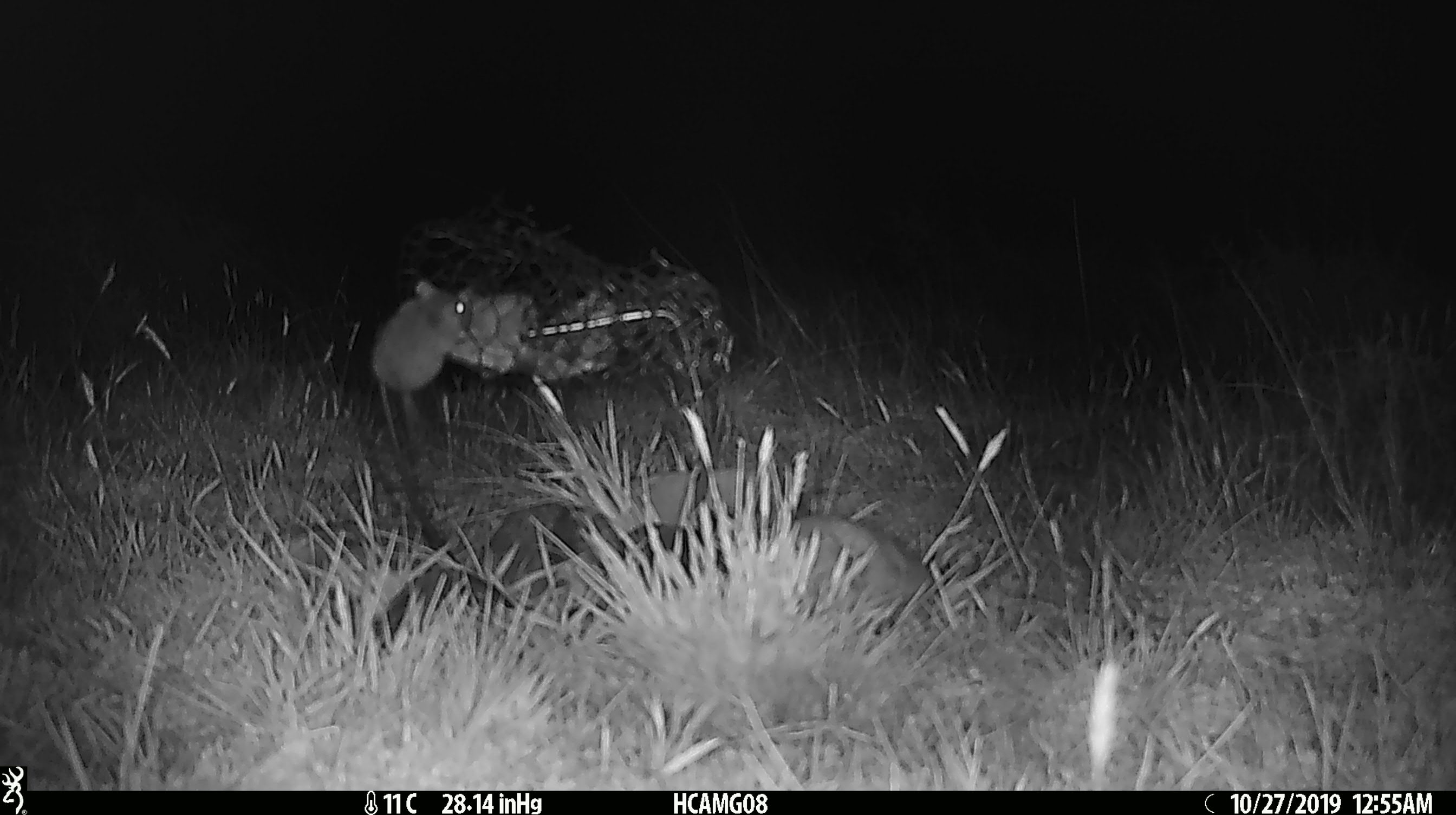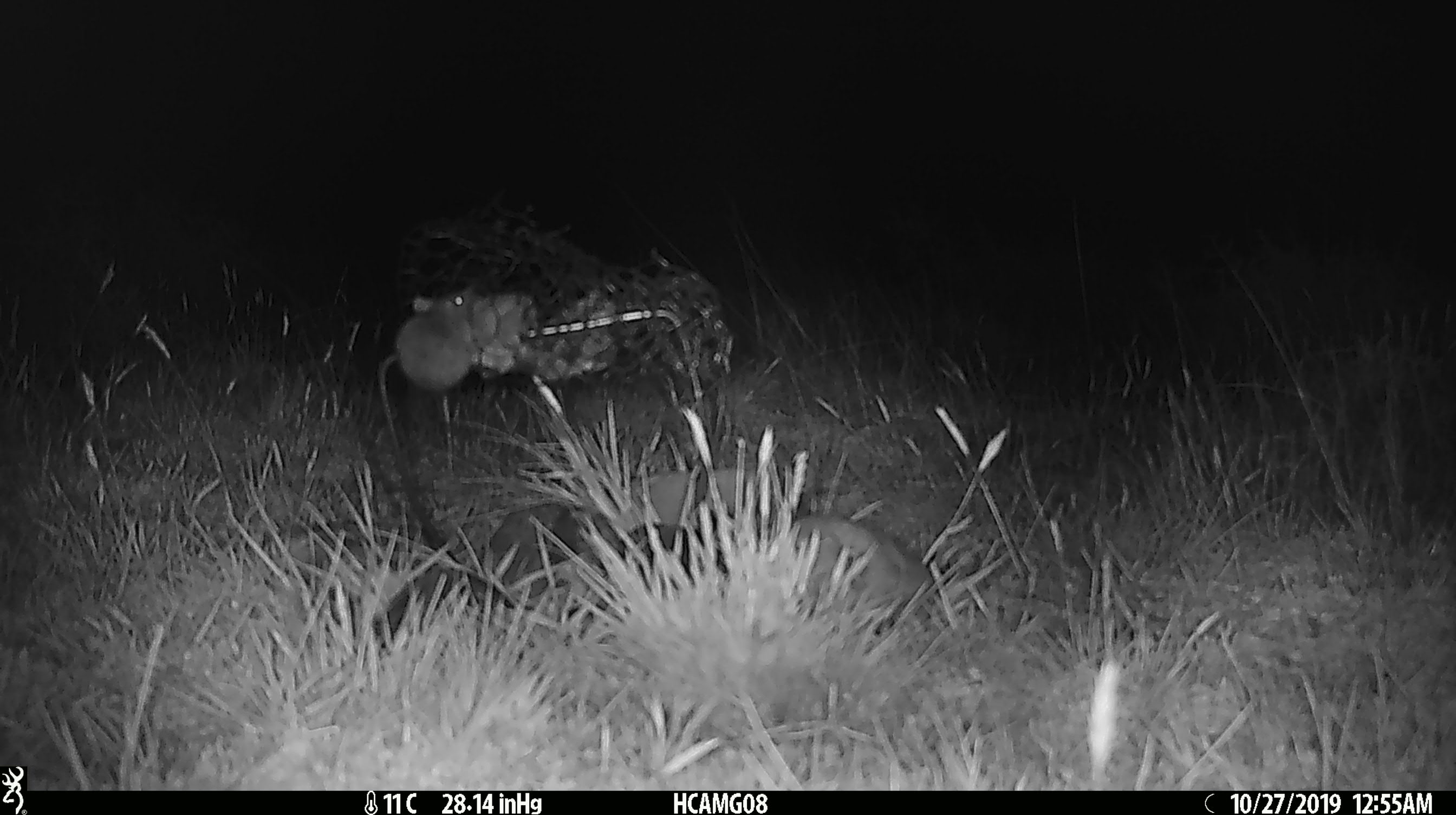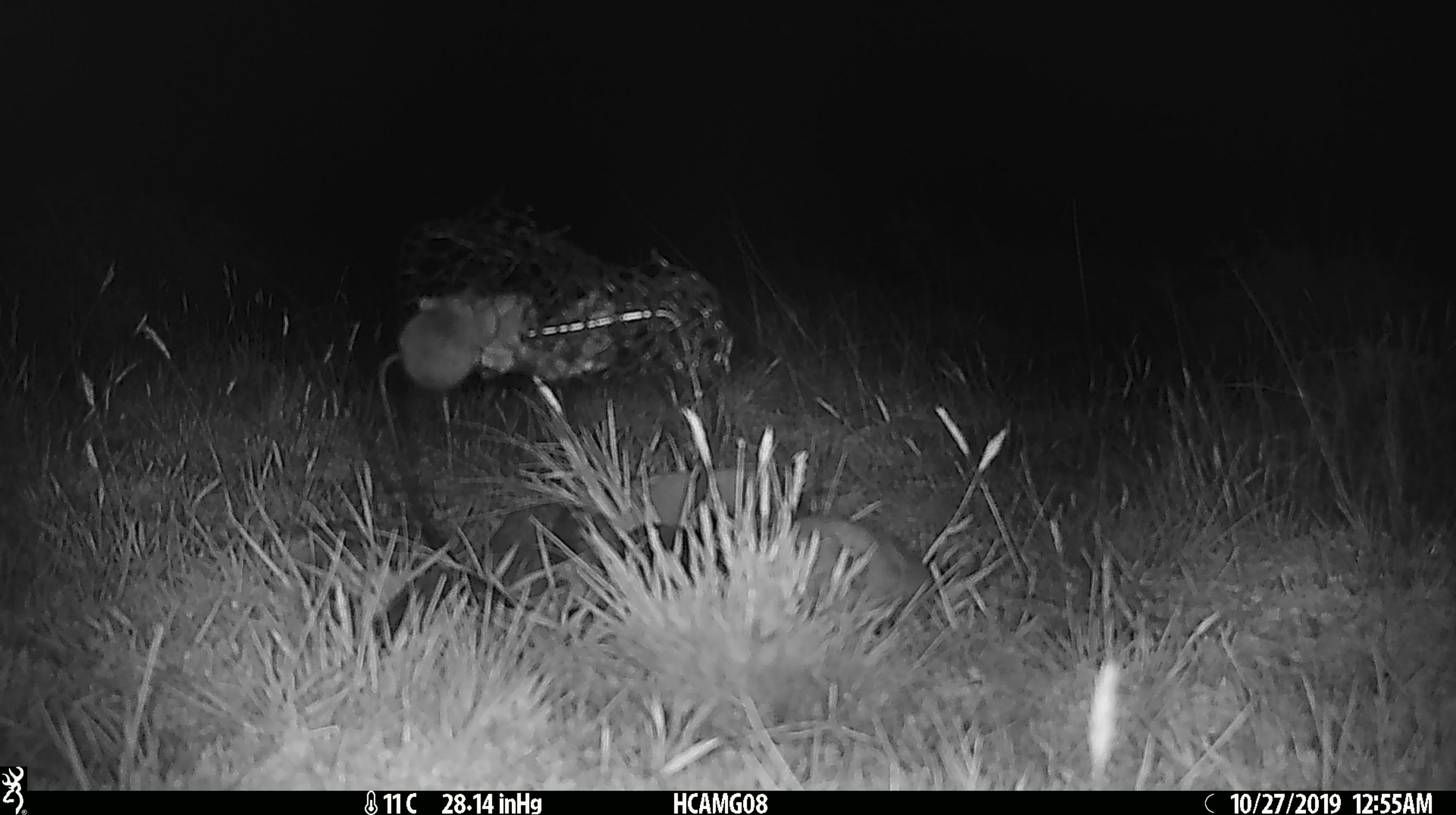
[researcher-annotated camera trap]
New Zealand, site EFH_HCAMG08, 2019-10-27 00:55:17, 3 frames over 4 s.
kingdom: Animalia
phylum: Chordata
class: Mammalia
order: Rodentia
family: Muridae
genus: Mus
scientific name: Mus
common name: mouse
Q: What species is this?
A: Mouse (Mus).